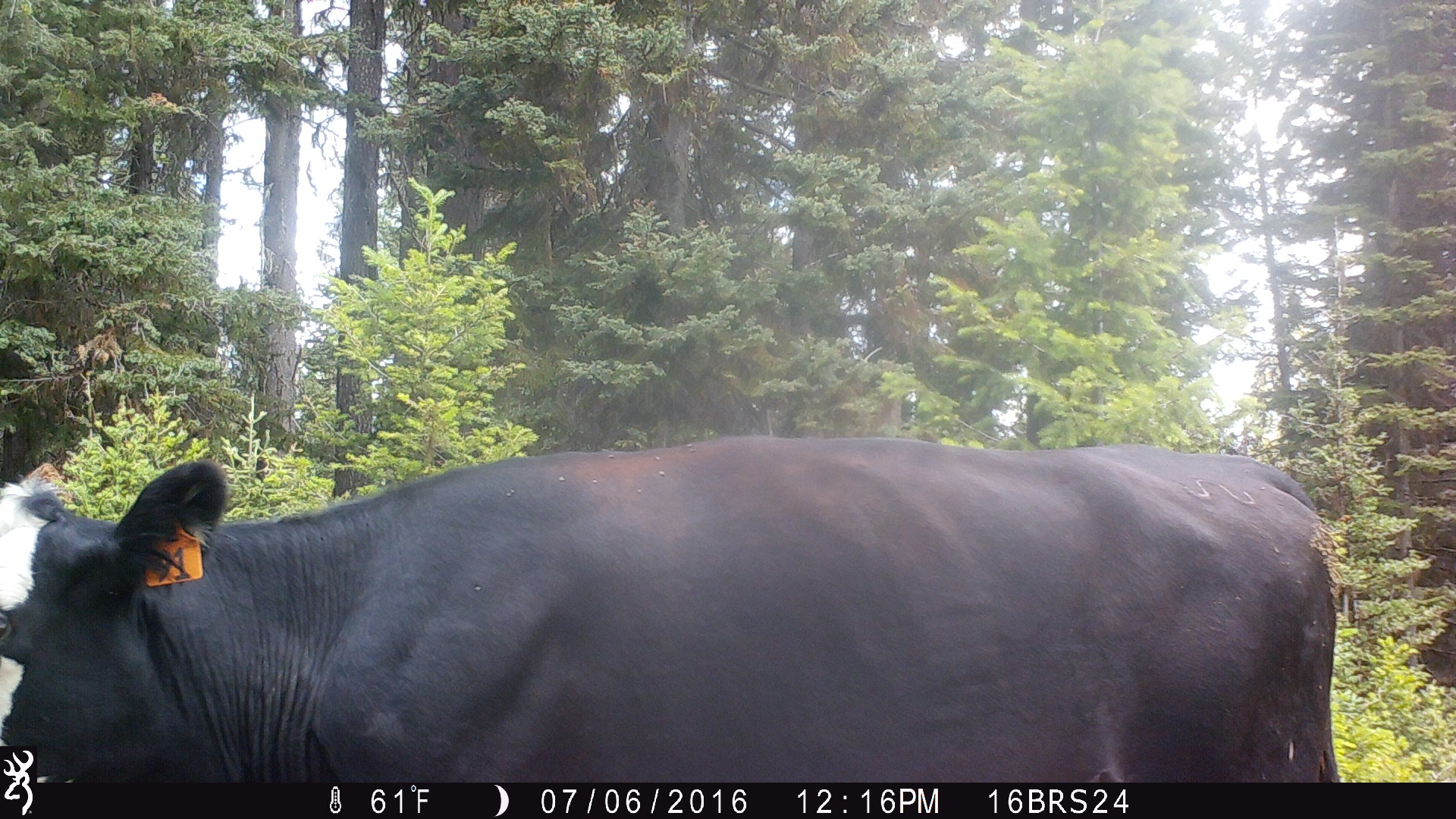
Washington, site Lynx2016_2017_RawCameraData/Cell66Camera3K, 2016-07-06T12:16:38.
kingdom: Animalia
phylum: Chordata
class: Mammalia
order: Artiodactyla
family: Bovidae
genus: Bos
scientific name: Bos taurus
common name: domestic cattle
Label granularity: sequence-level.